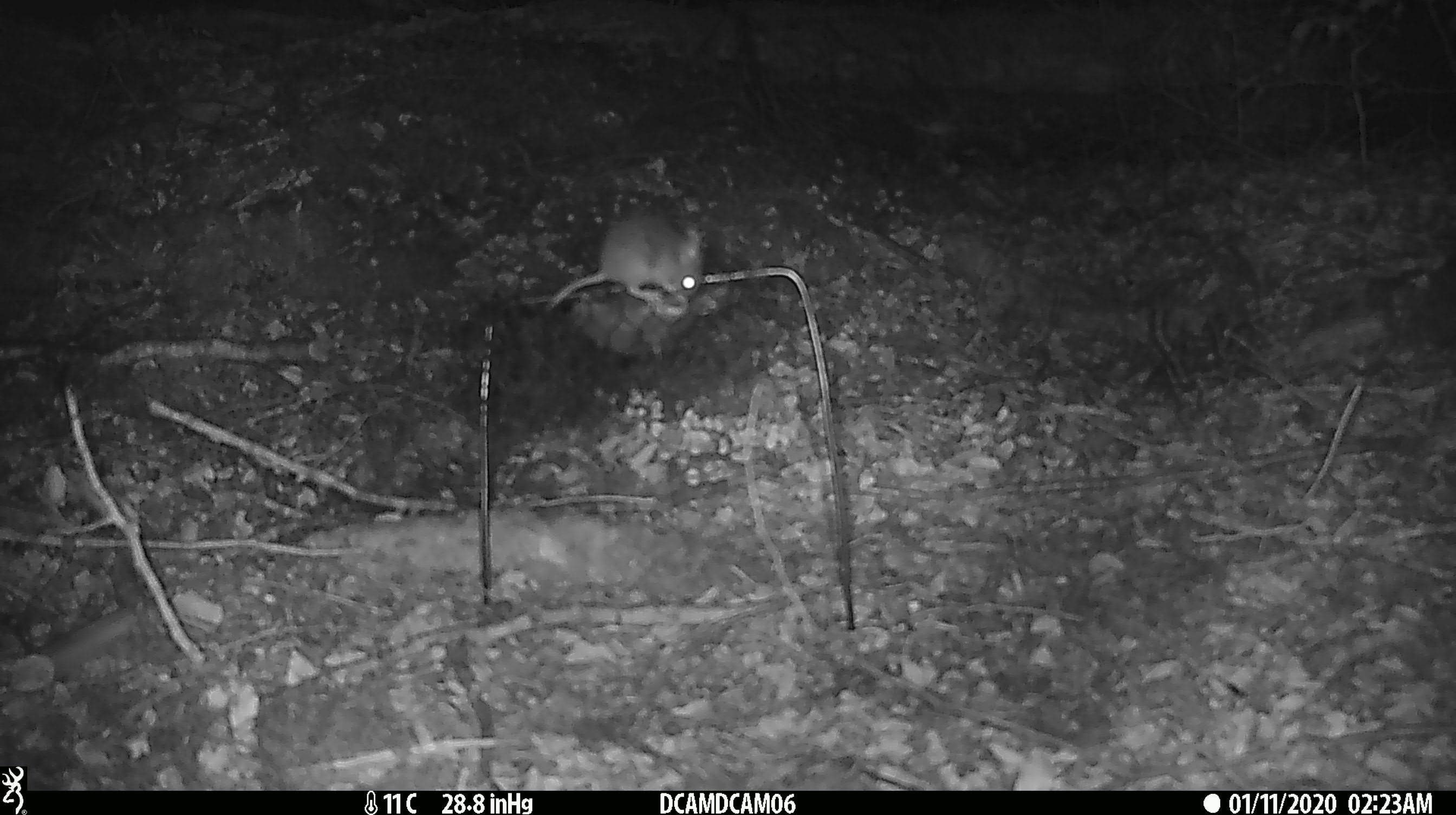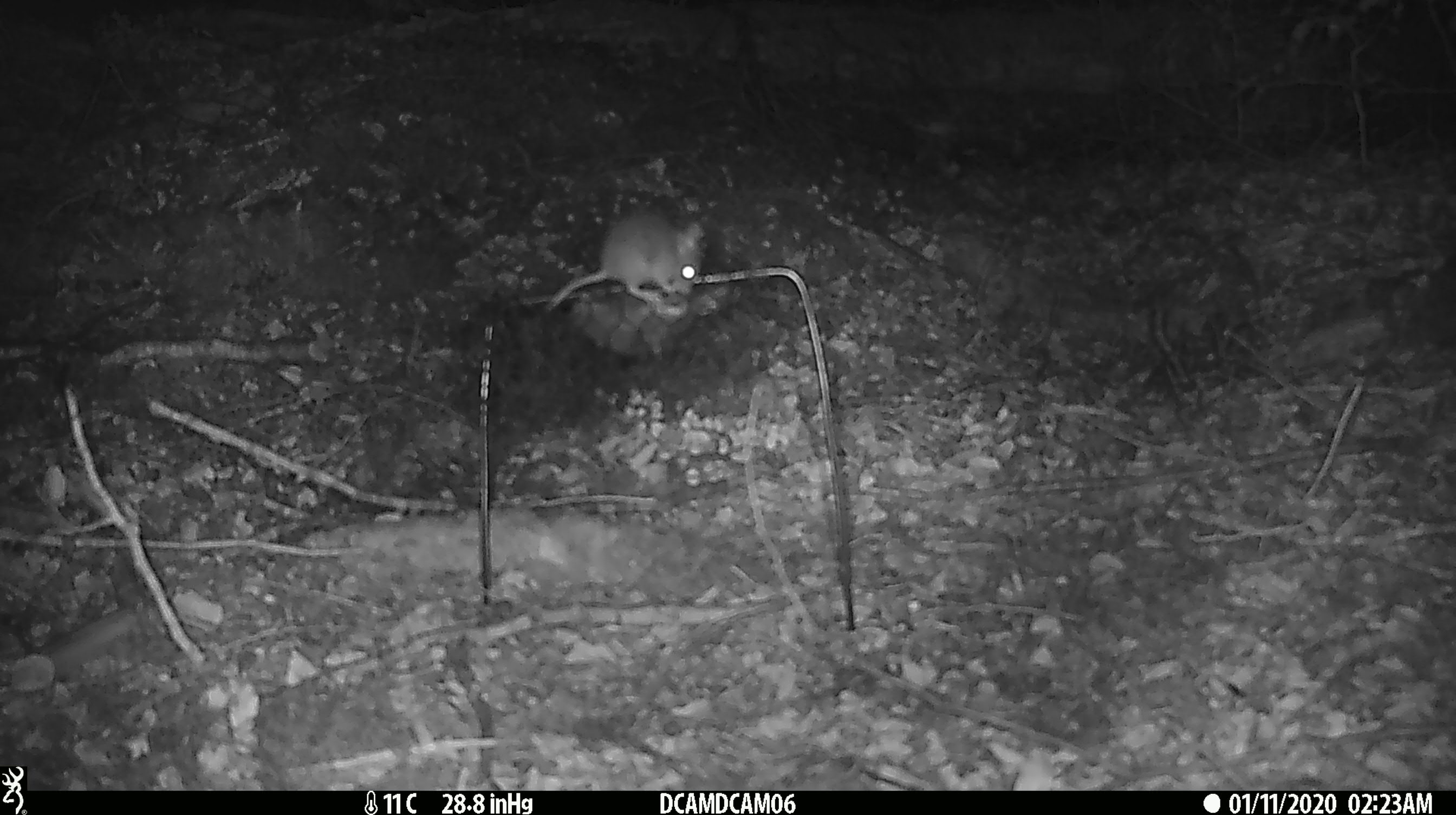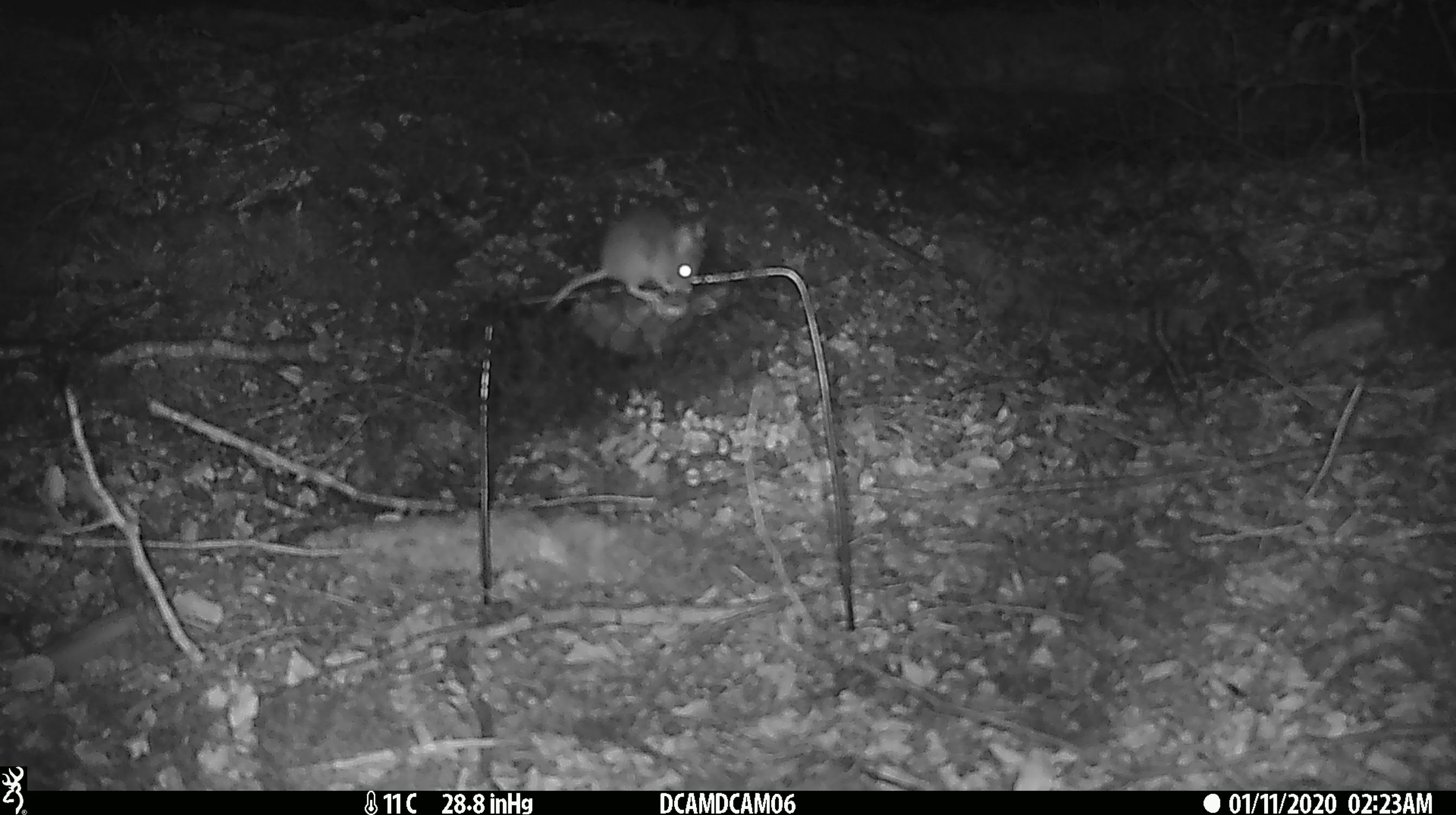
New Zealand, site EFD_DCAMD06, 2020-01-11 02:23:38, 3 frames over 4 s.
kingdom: Animalia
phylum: Chordata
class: Mammalia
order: Rodentia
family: Muridae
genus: Mus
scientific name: Mus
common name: mouse